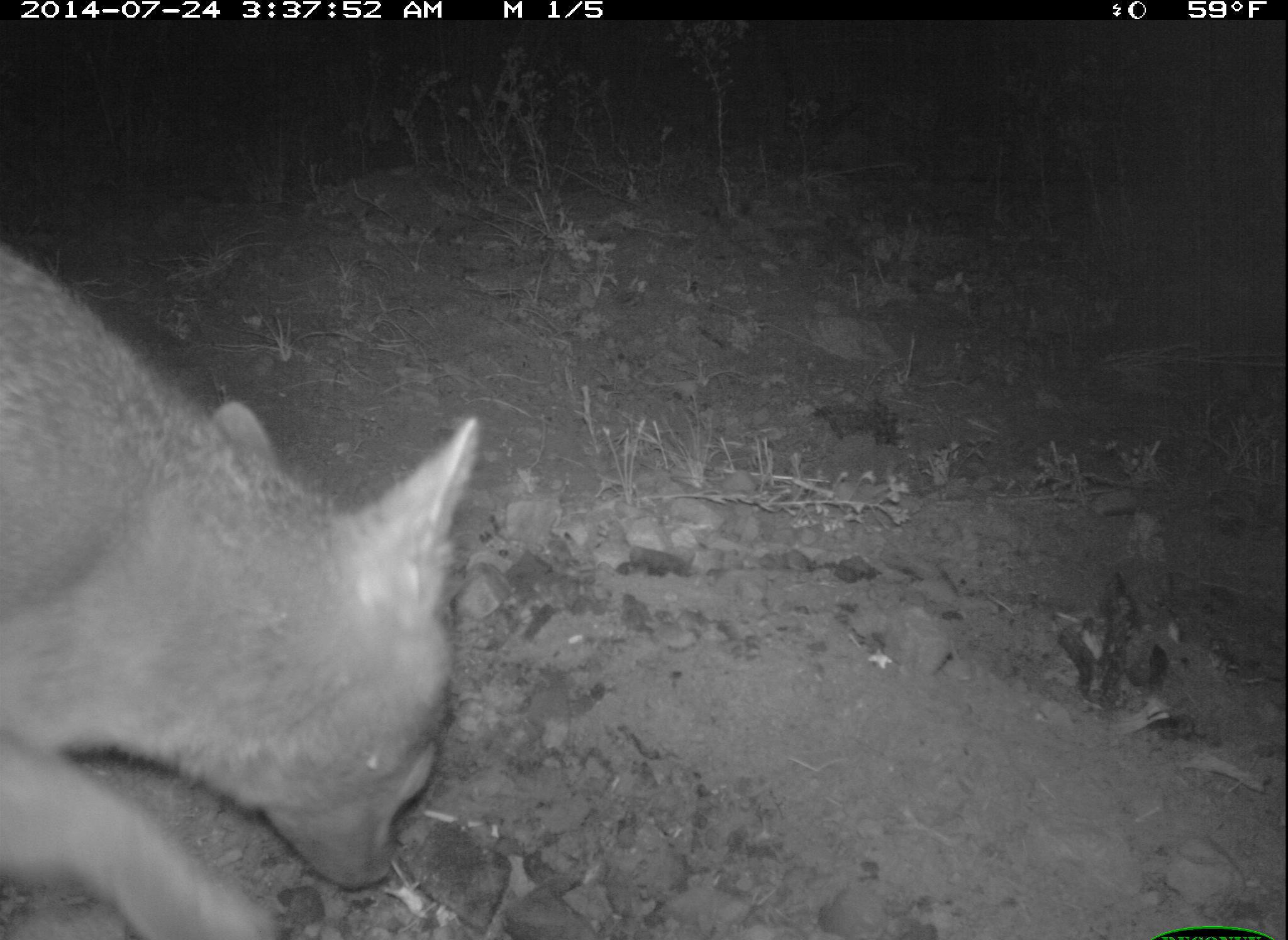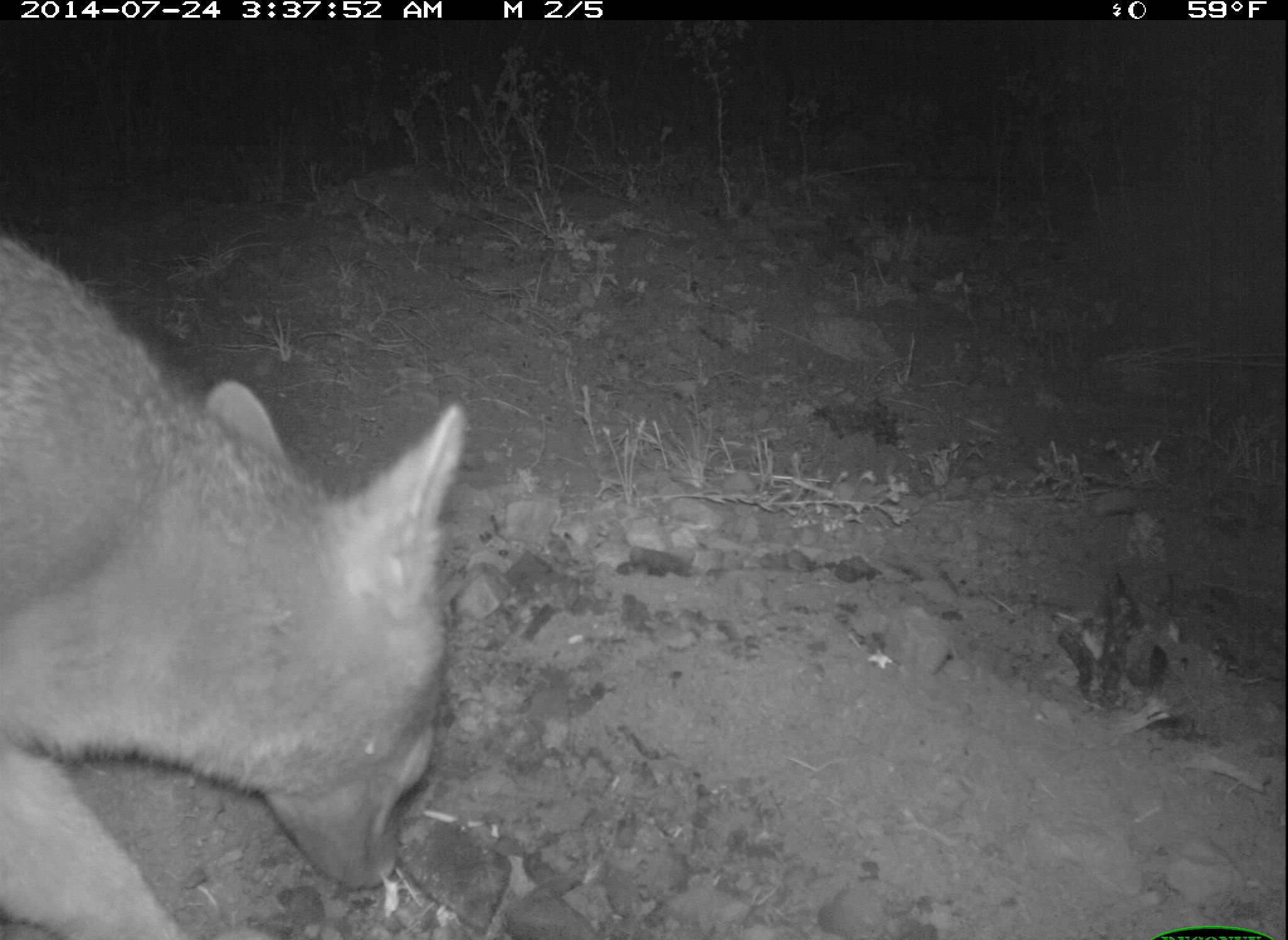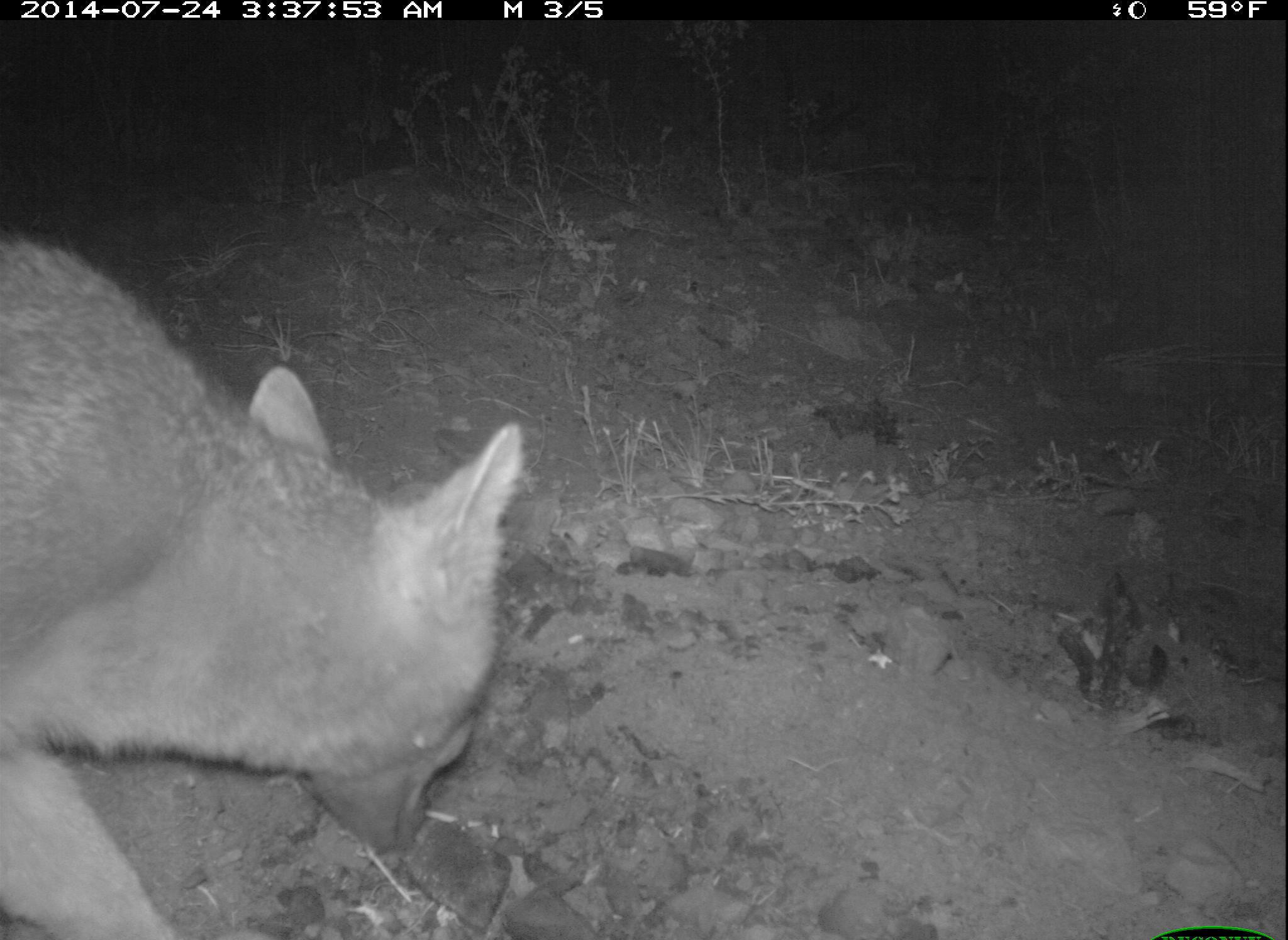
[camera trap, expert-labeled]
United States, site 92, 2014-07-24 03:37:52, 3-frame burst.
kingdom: Animalia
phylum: Chordata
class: Mammalia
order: Carnivora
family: Canidae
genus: Urocyon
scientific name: Urocyon cinereoargenteus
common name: gray fox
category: fox